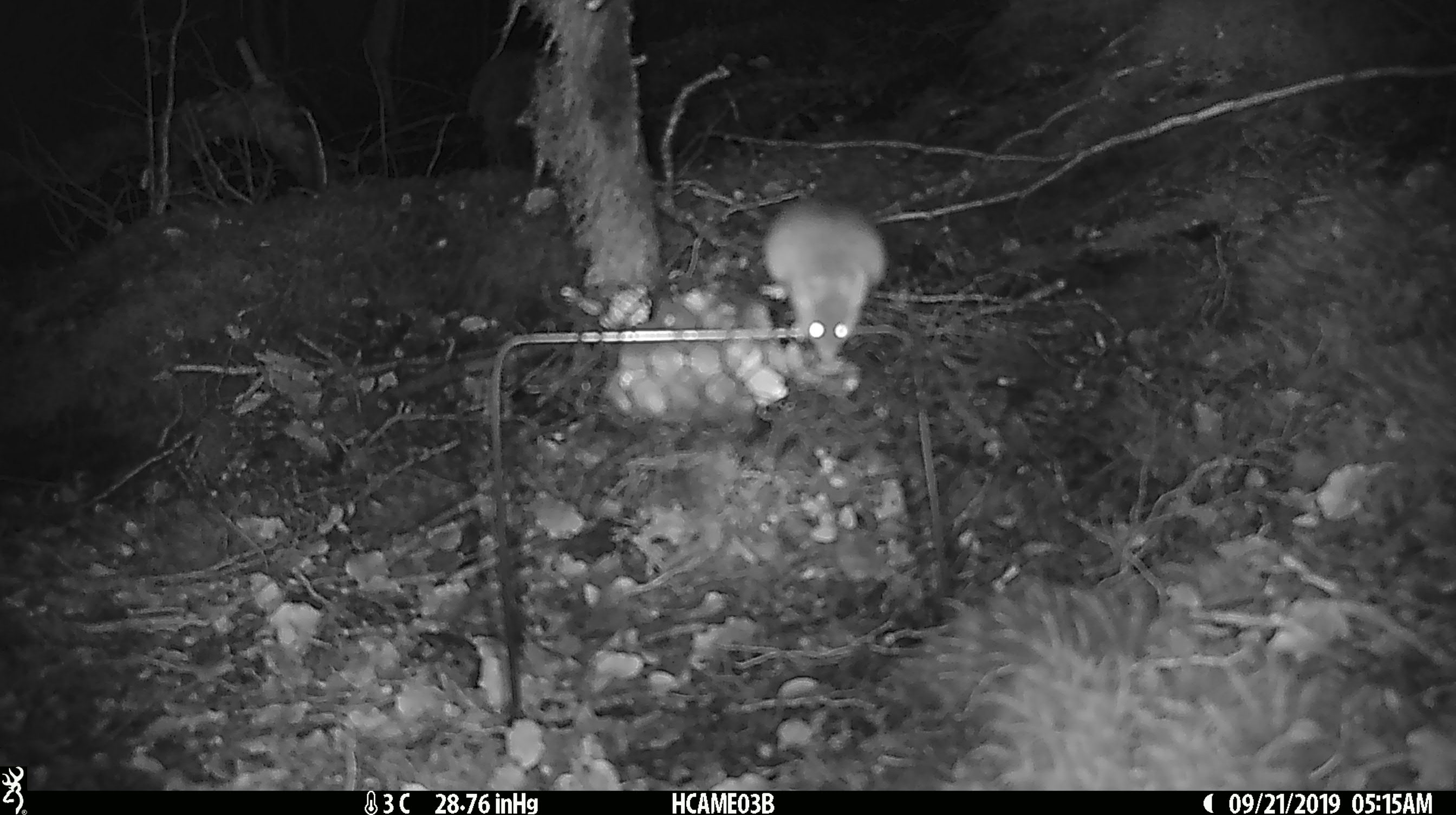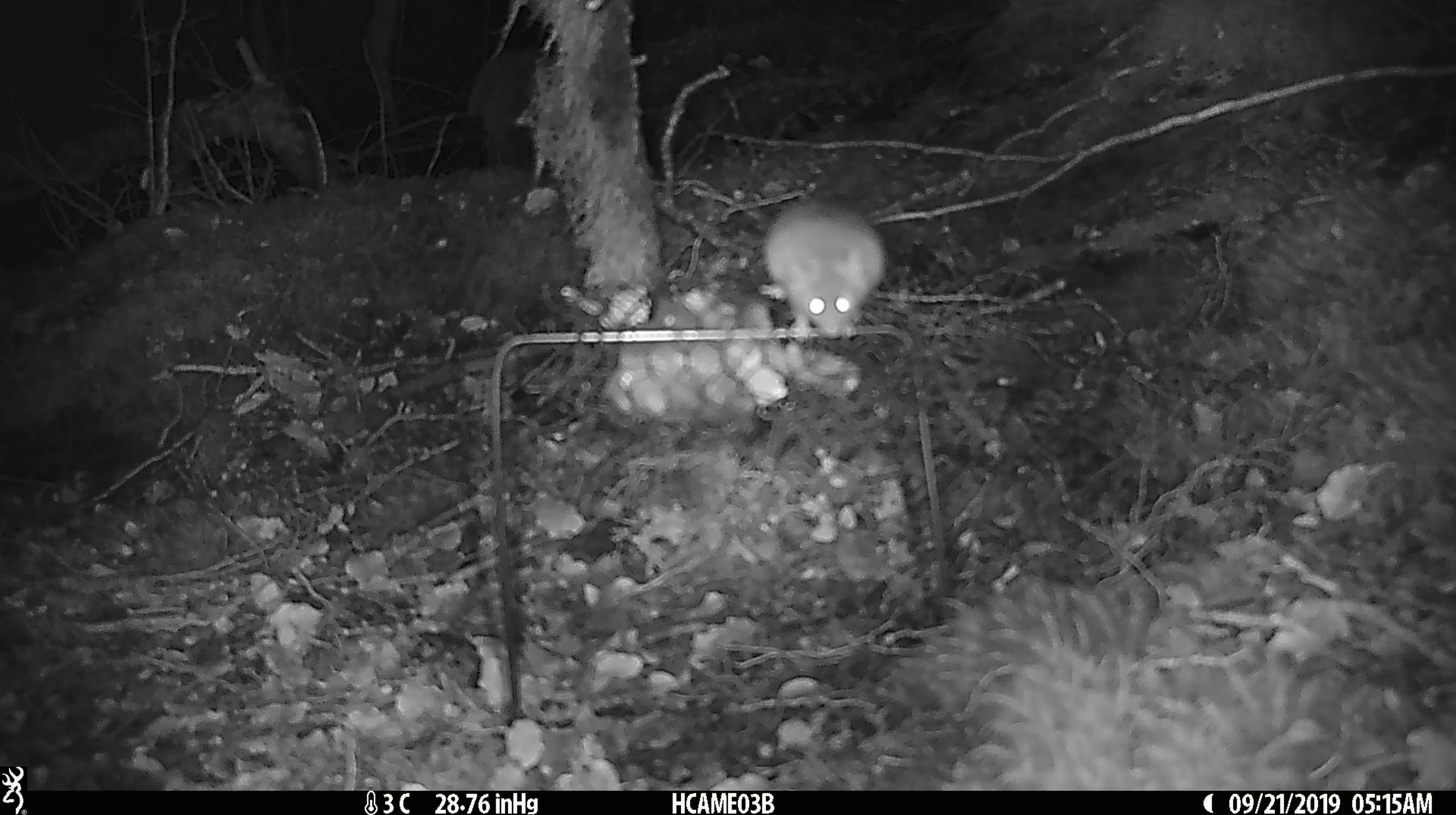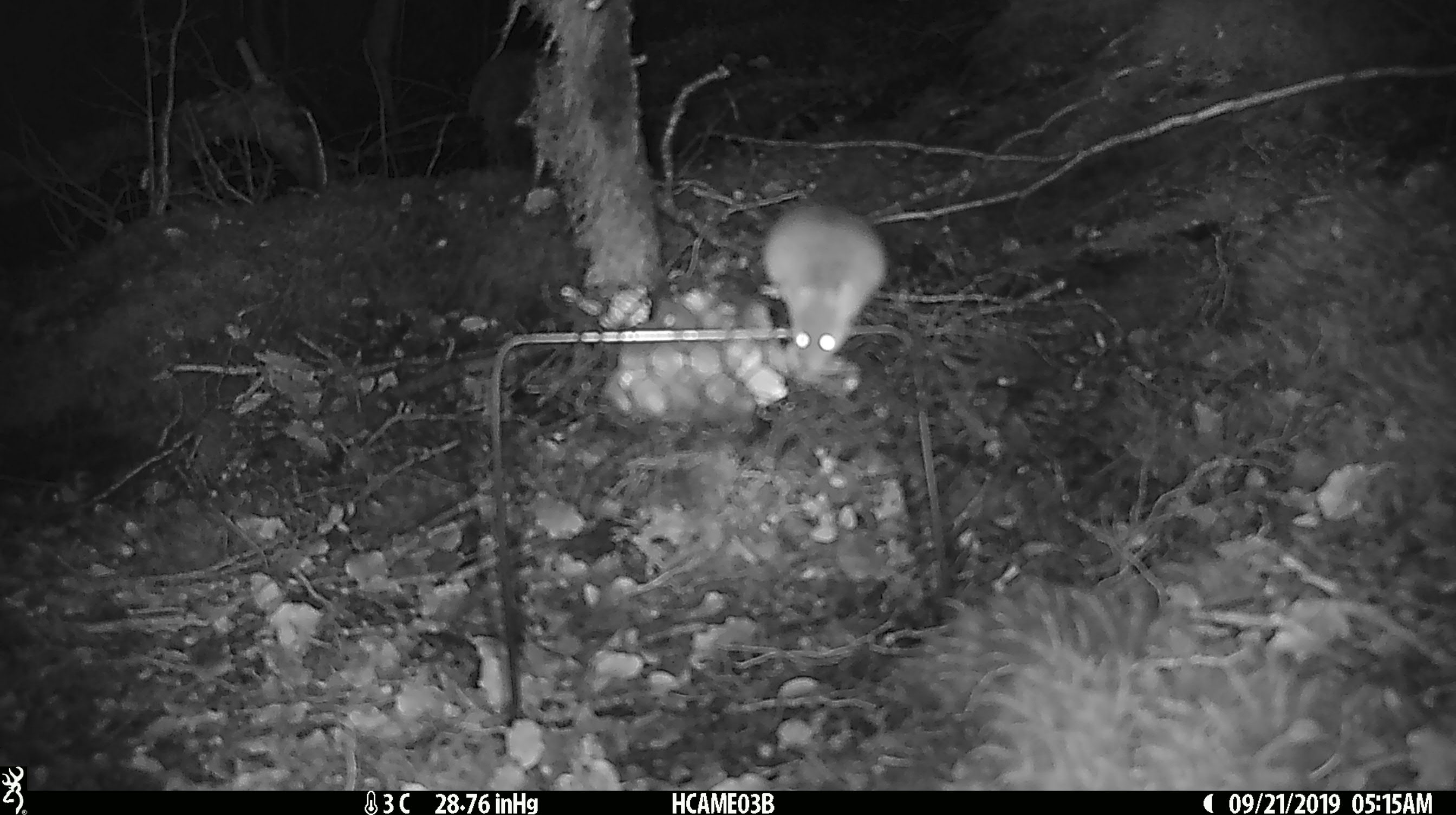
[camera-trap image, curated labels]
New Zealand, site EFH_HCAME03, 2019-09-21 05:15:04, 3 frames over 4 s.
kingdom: Animalia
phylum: Chordata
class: Mammalia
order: Rodentia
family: Muridae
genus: Mus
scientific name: Mus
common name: mouse